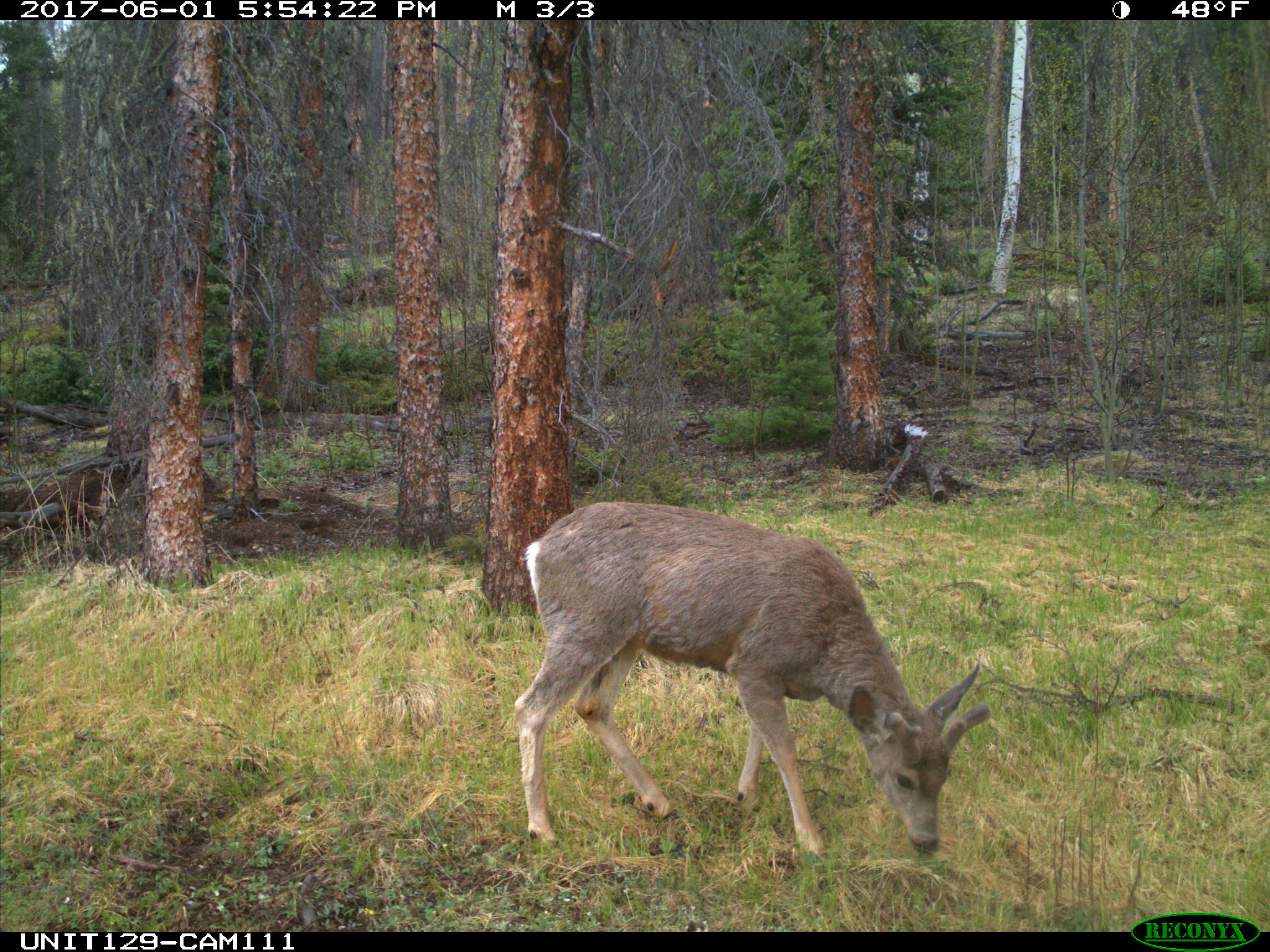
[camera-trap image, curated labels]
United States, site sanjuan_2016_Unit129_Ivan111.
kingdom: Animalia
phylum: Chordata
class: Mammalia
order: Artiodactyla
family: Cervidae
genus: Odocoileus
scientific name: Odocoileus hemionus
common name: mule deer